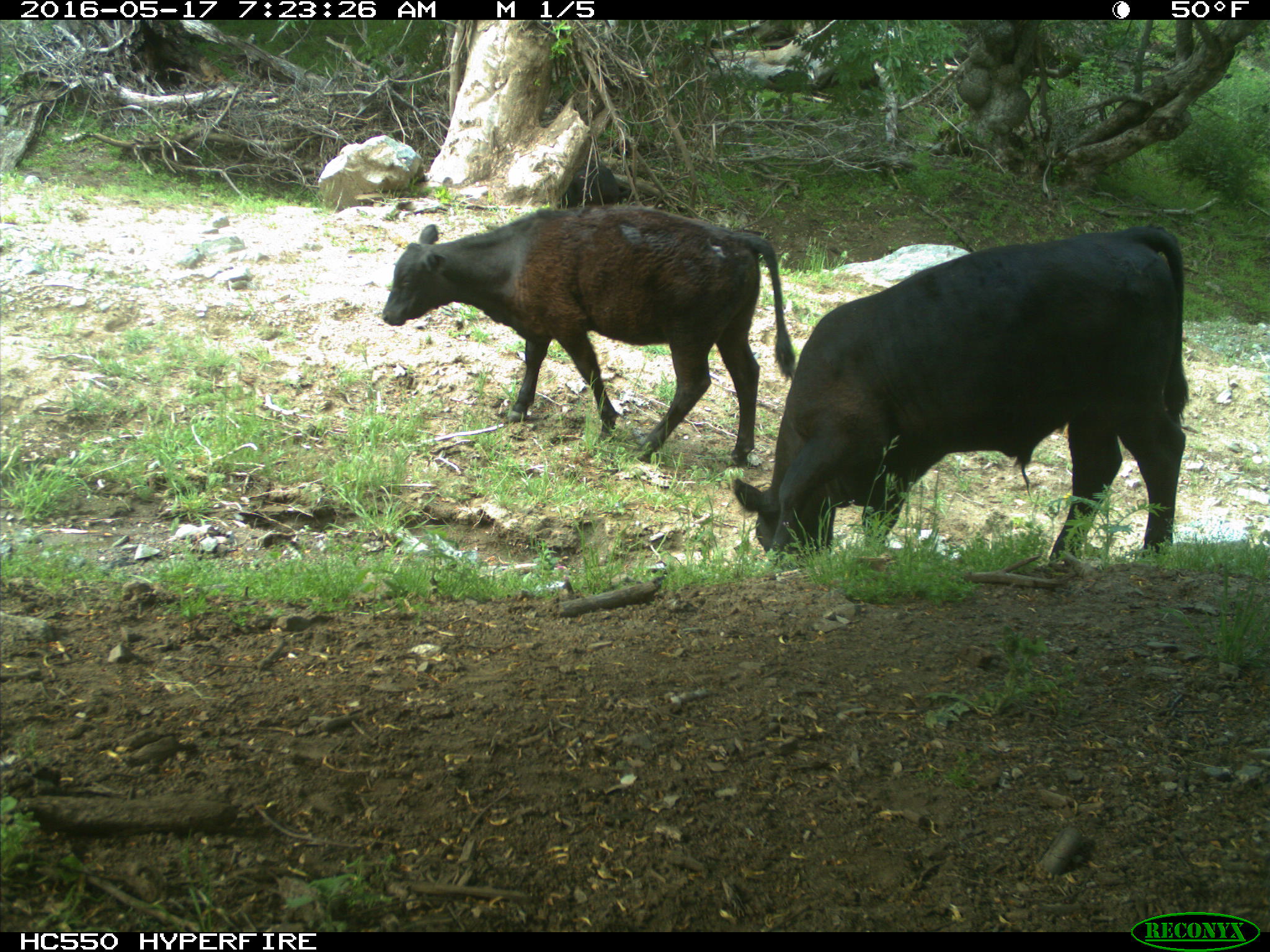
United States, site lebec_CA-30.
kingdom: Animalia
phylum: Chordata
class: Mammalia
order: Artiodactyla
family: Bovidae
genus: Bos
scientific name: Bos taurus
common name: domestic cow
Bos taurus (domestic cow).